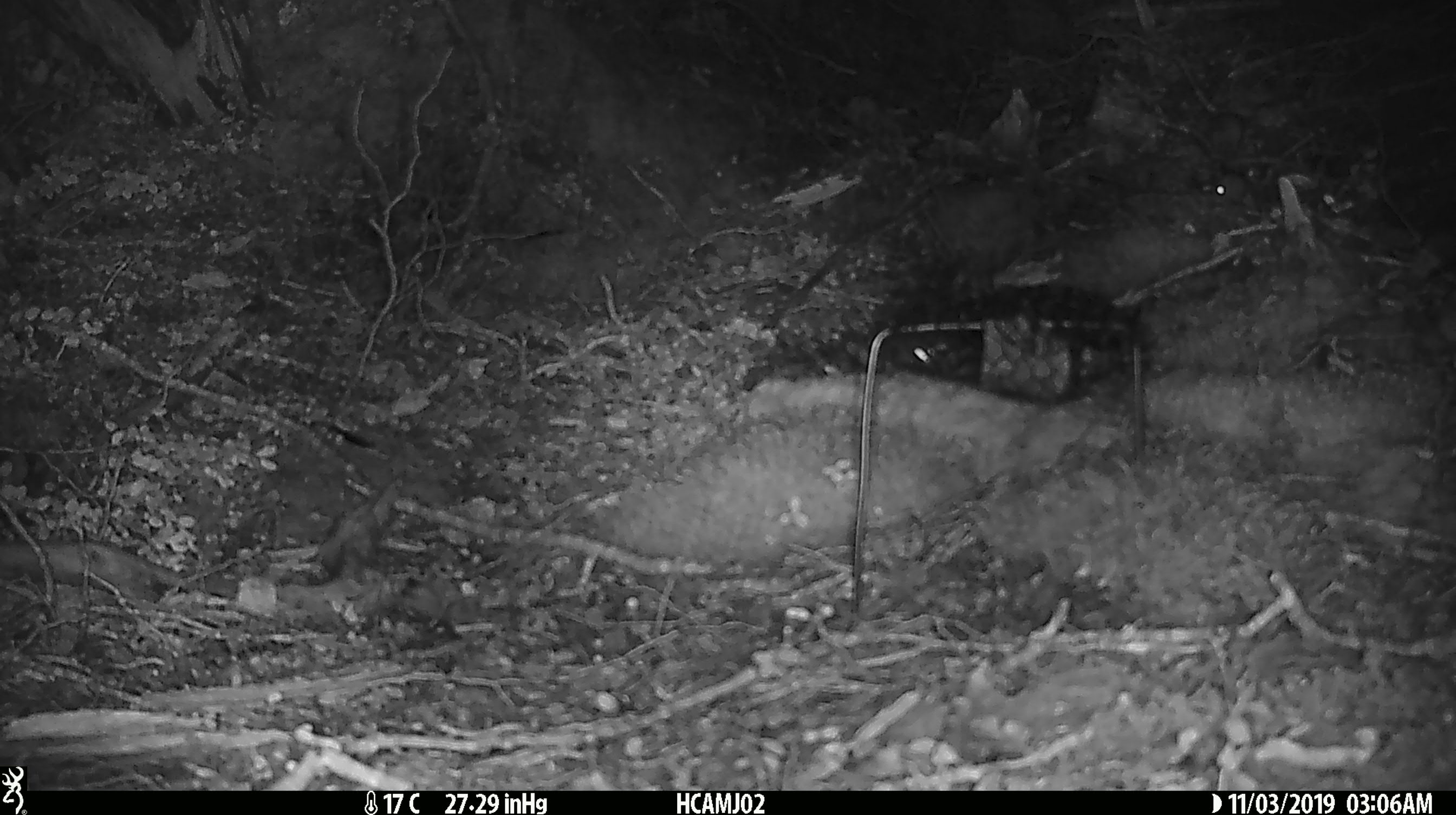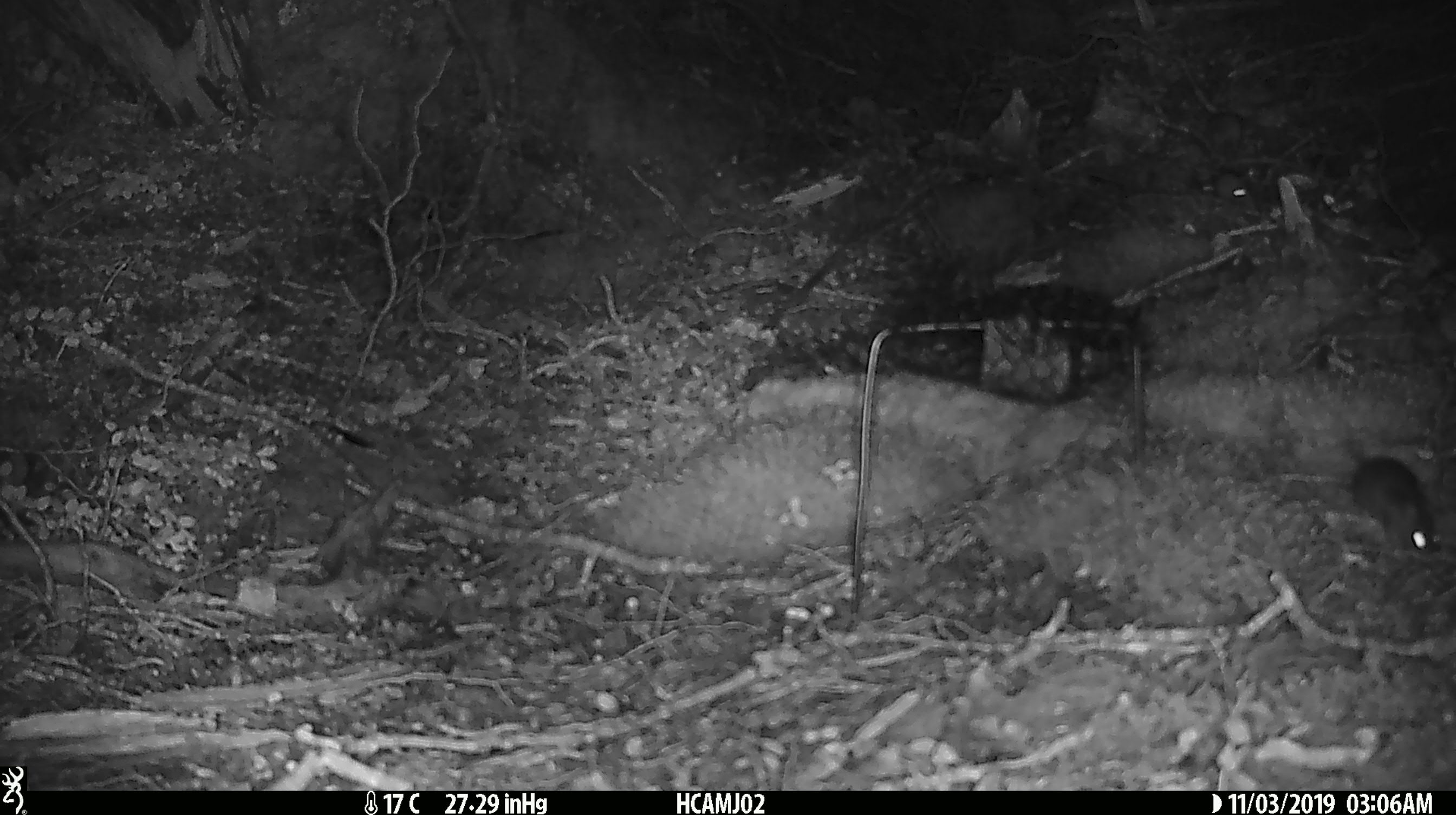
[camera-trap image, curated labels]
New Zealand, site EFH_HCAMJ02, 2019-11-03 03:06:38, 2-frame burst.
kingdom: Animalia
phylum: Chordata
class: Mammalia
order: Rodentia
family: Muridae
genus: Mus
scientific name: Mus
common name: mouse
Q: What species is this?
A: Mouse (Mus).